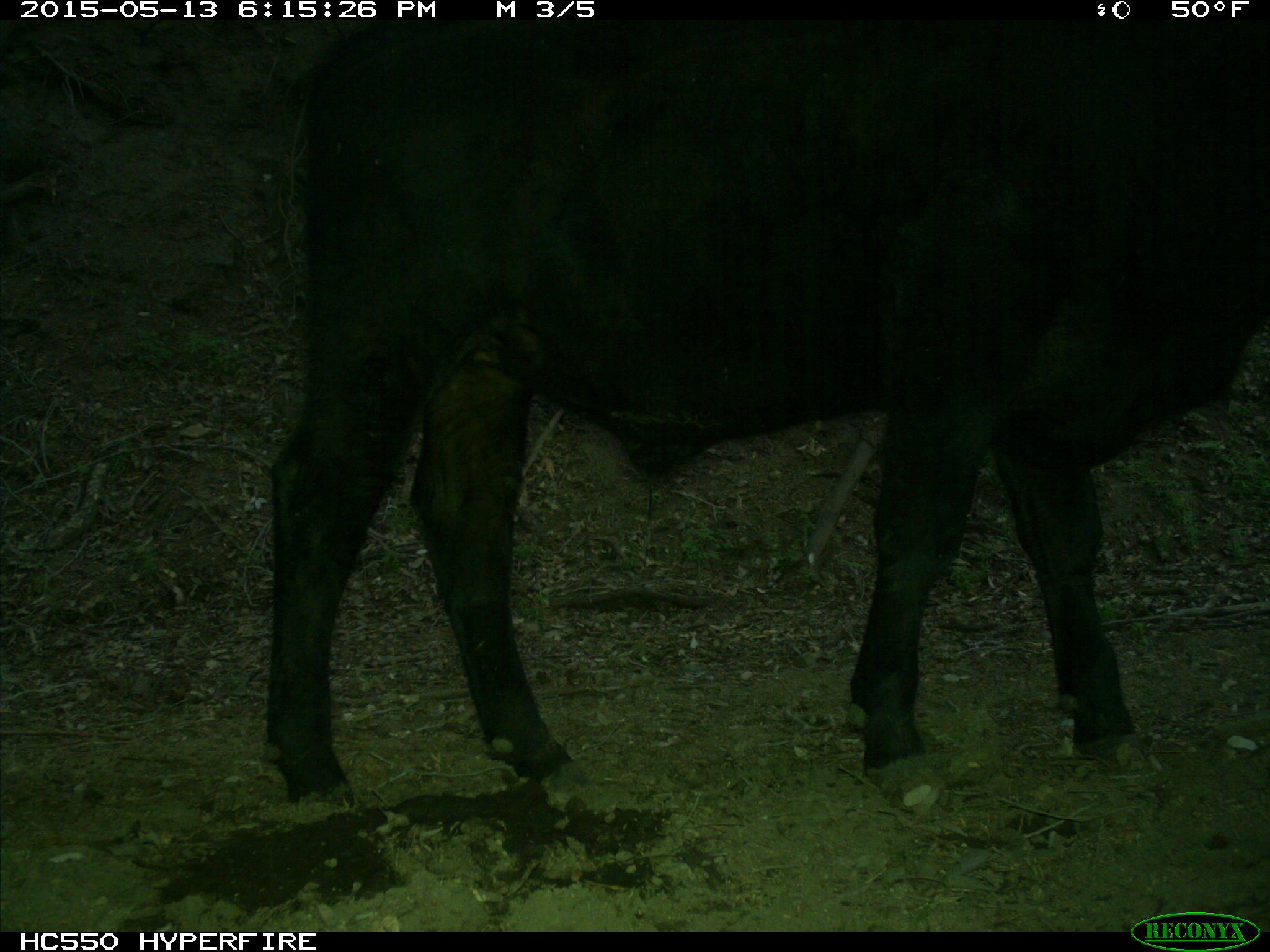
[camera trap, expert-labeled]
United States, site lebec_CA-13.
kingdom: Animalia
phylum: Chordata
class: Mammalia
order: Artiodactyla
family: Bovidae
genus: Bos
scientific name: Bos taurus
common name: domestic cow